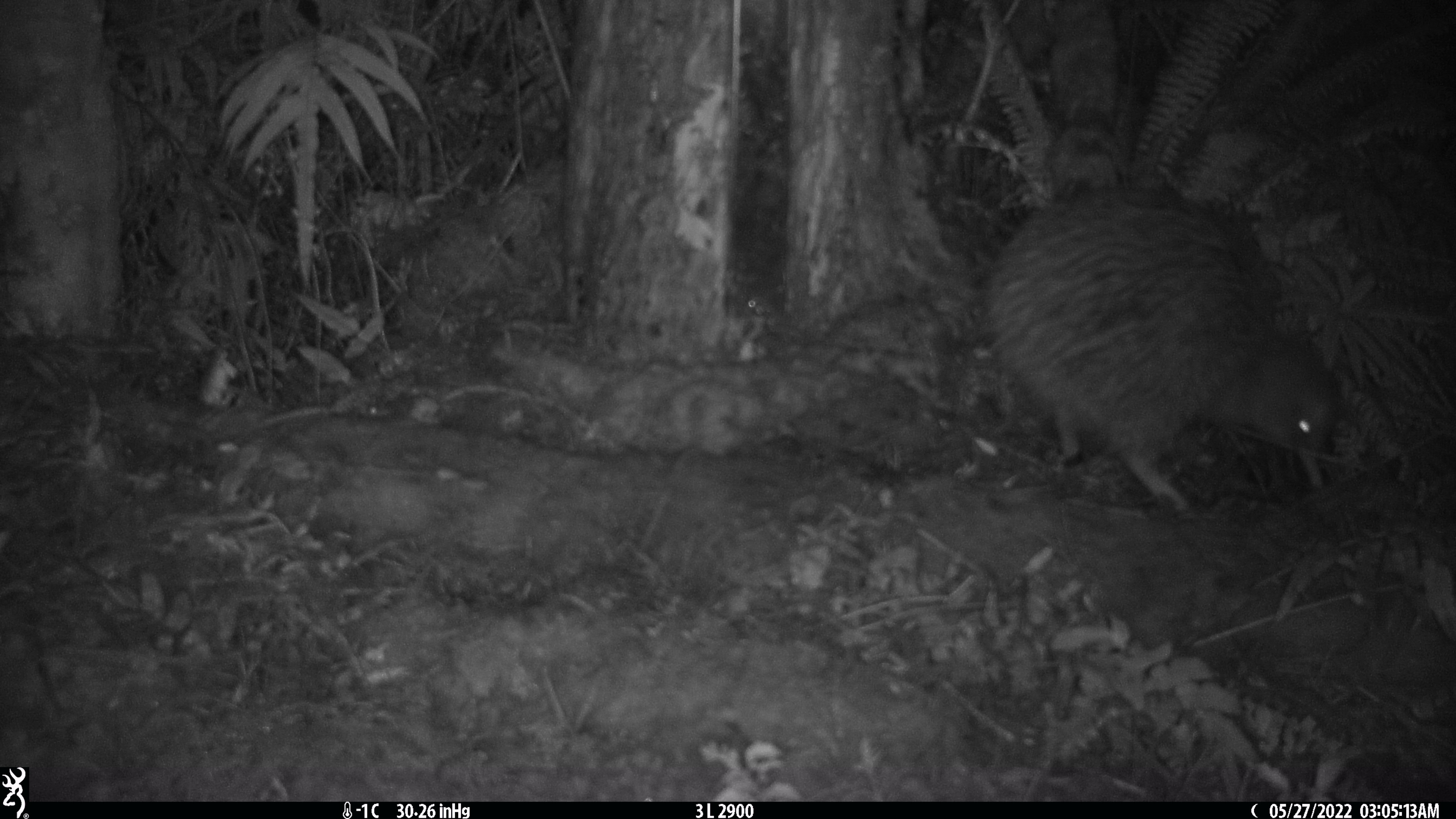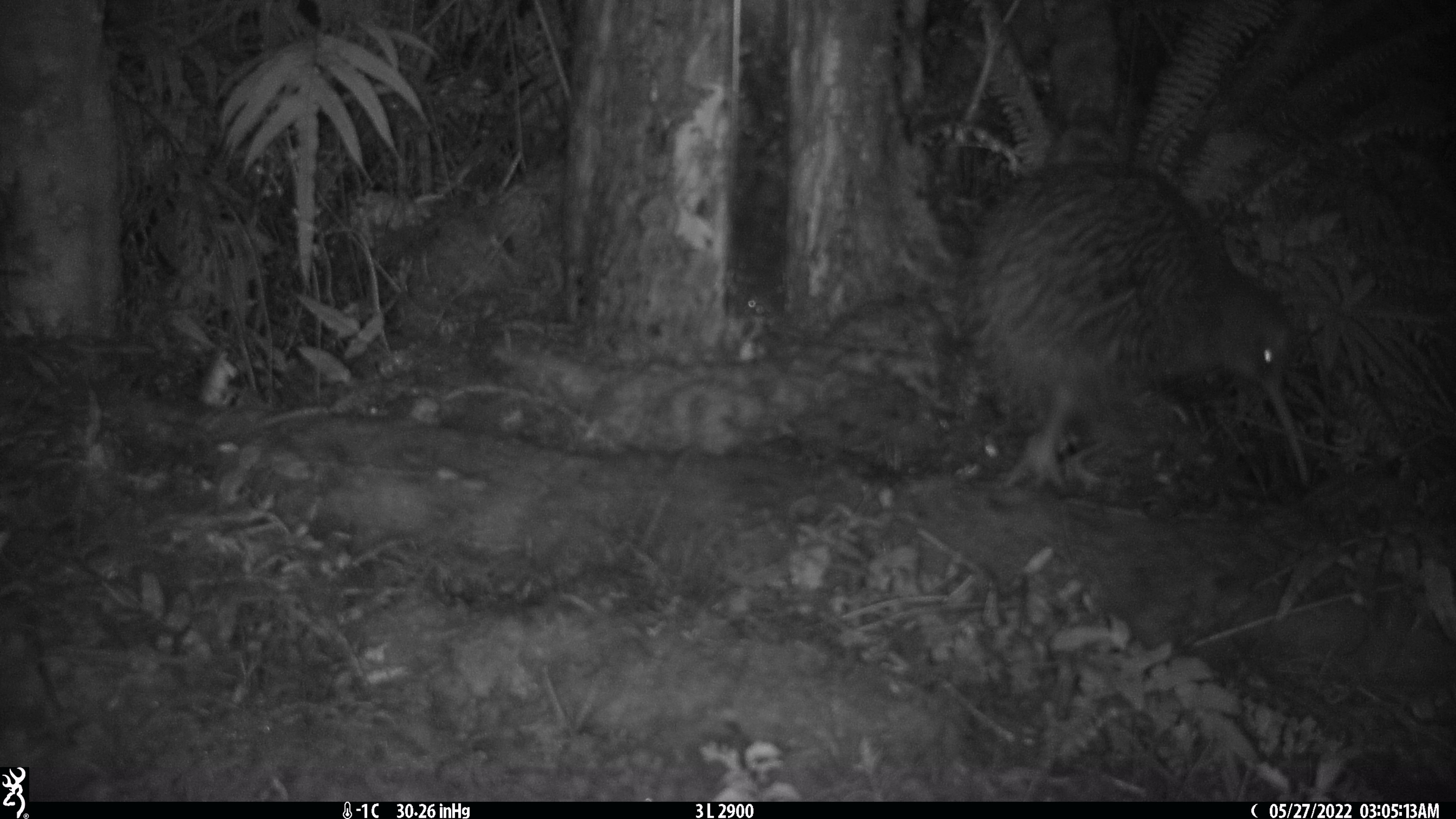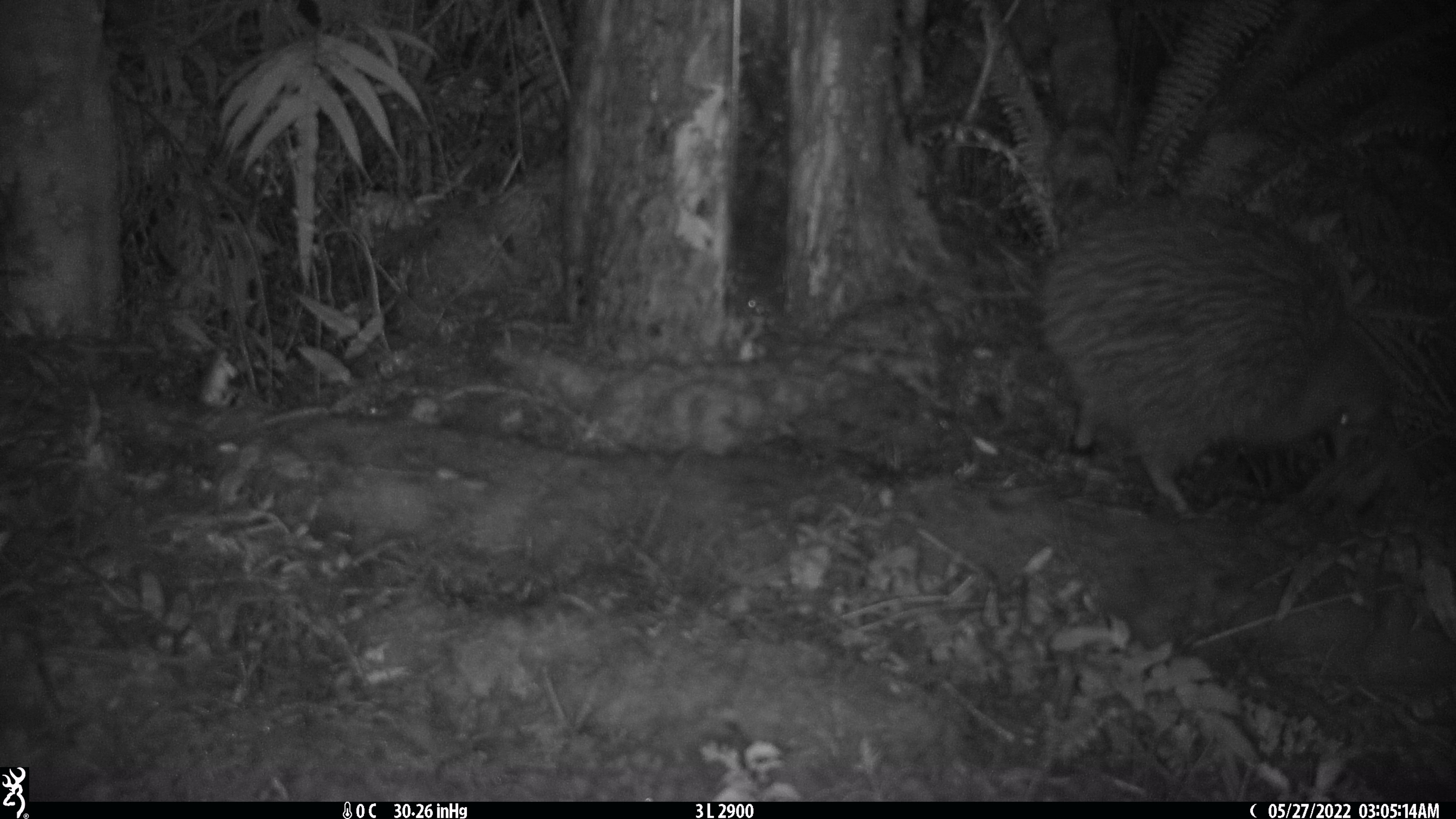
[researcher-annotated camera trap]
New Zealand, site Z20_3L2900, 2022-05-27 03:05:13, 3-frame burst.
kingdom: Animalia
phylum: Chordata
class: Aves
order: Apterygiformes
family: Apterygidae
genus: Apteryx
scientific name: Apteryx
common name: kiwi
Kiwi (Apteryx).